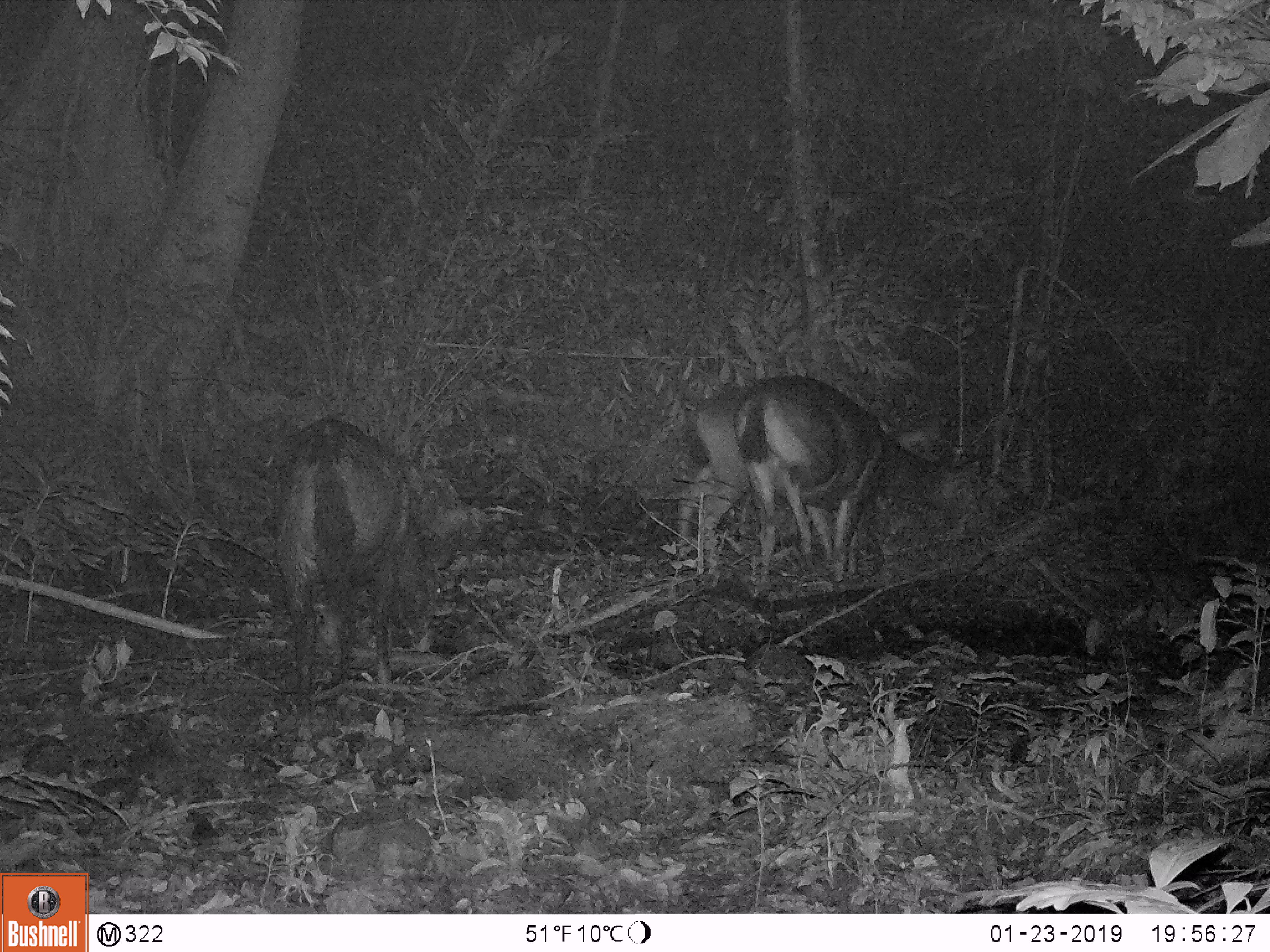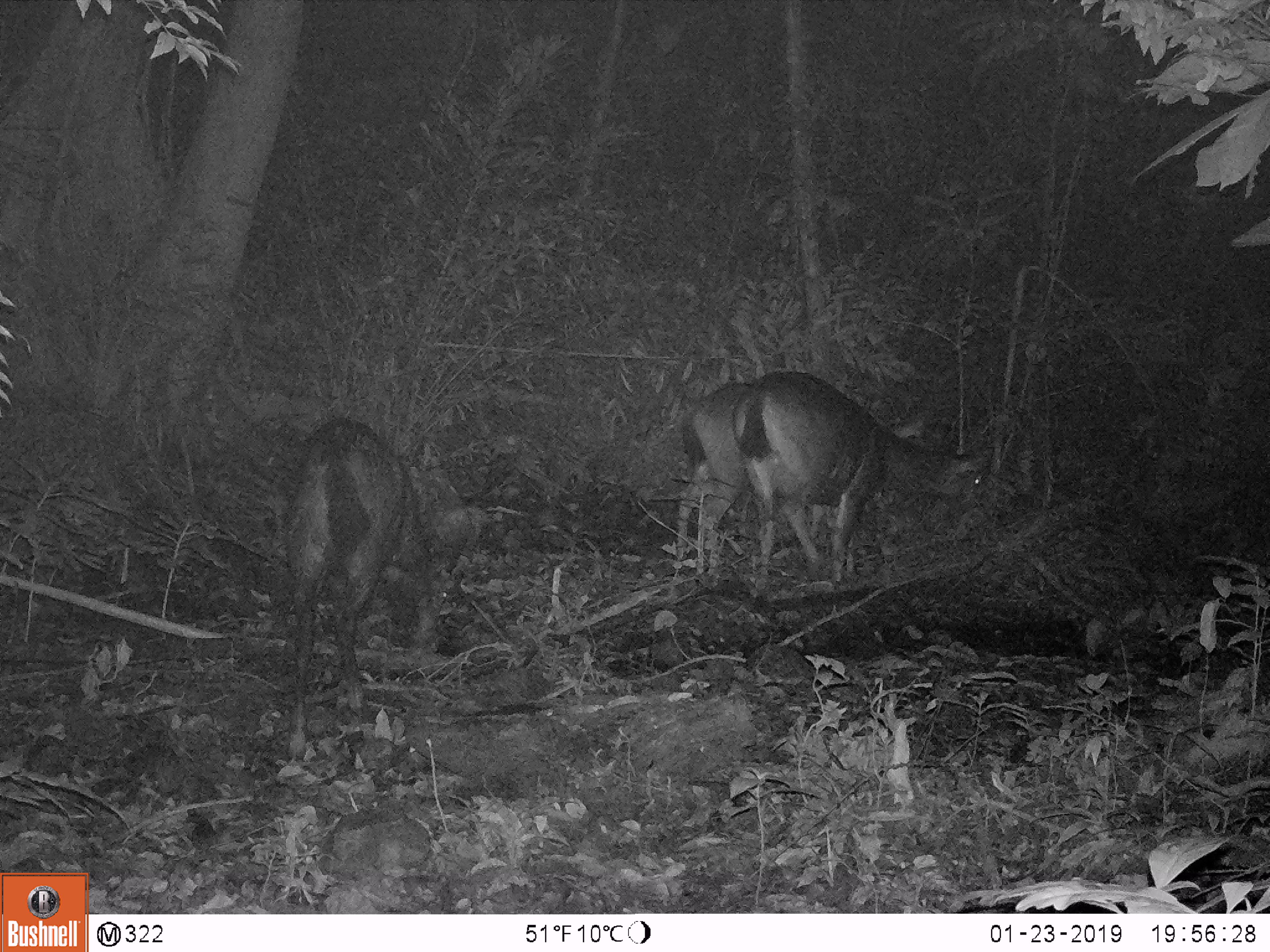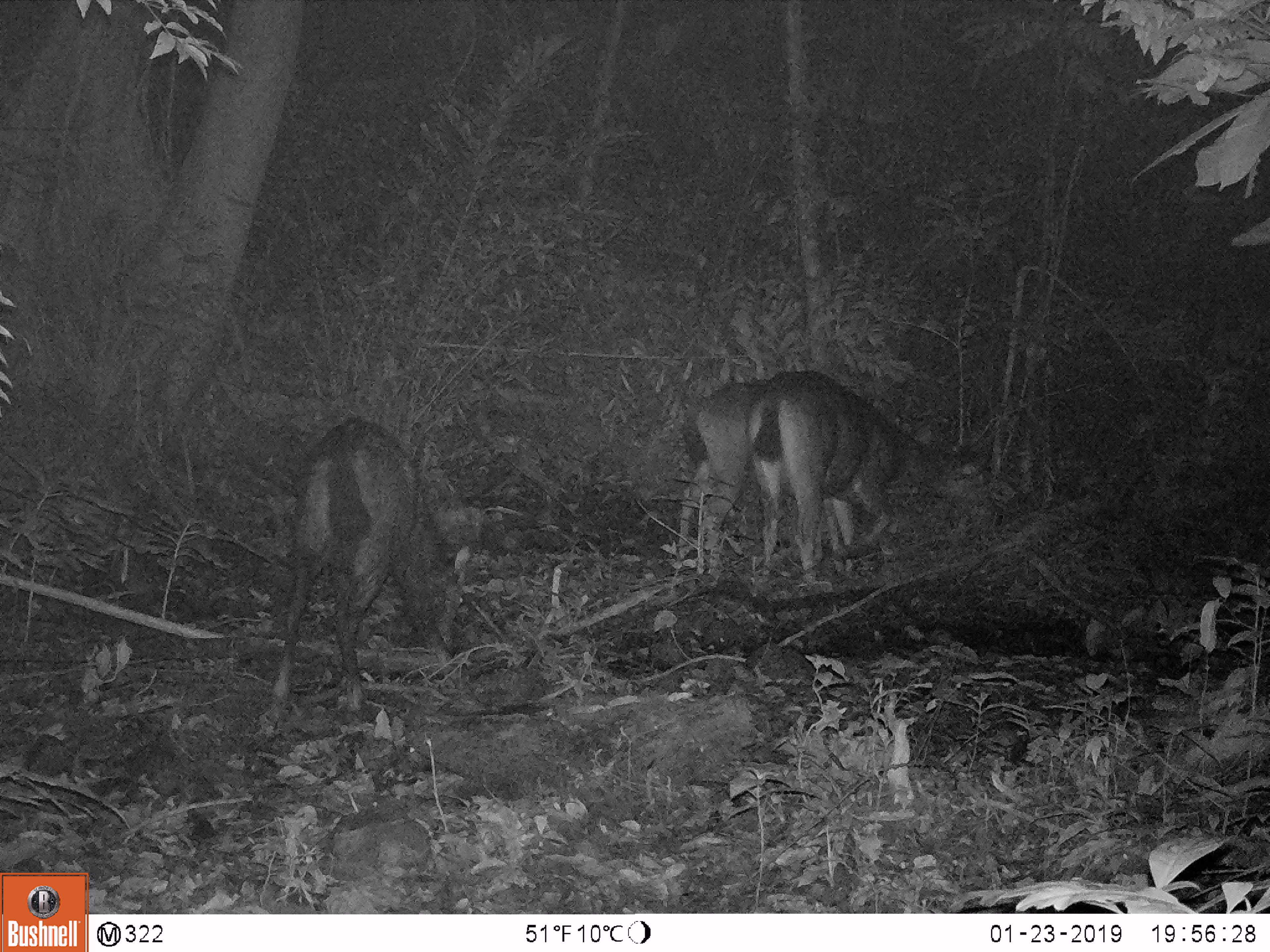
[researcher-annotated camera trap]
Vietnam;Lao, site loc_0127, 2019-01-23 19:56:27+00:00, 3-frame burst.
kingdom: Animalia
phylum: Chordata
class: Mammalia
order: Artiodactyla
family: Cervidae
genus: Rusa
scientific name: Rusa unicolor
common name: sambar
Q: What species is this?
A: Sambar (Rusa unicolor).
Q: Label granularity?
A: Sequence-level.